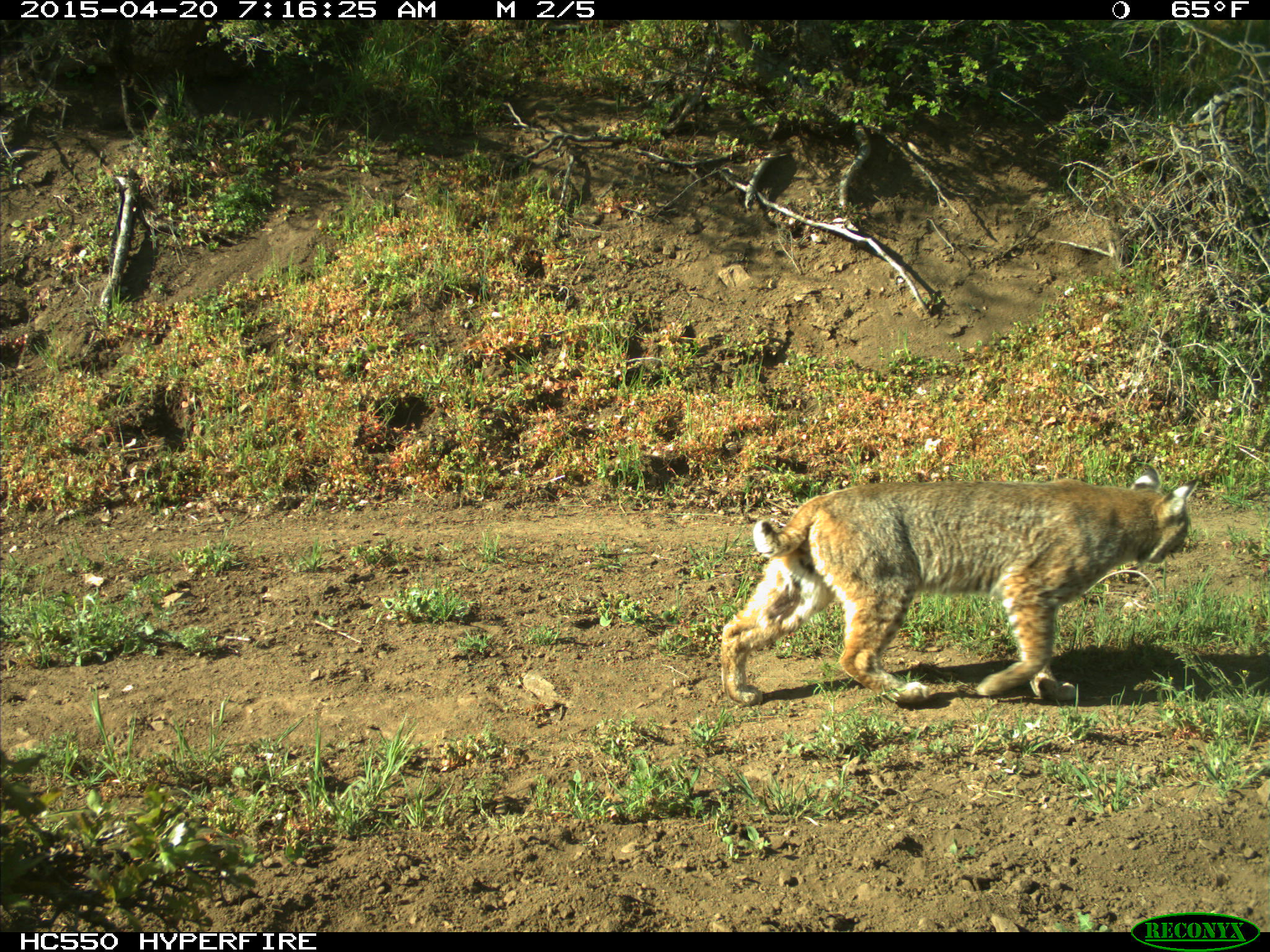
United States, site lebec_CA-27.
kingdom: Animalia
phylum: Chordata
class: Mammalia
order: Carnivora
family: Felidae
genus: Lynx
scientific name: Lynx rufus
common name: bobcat